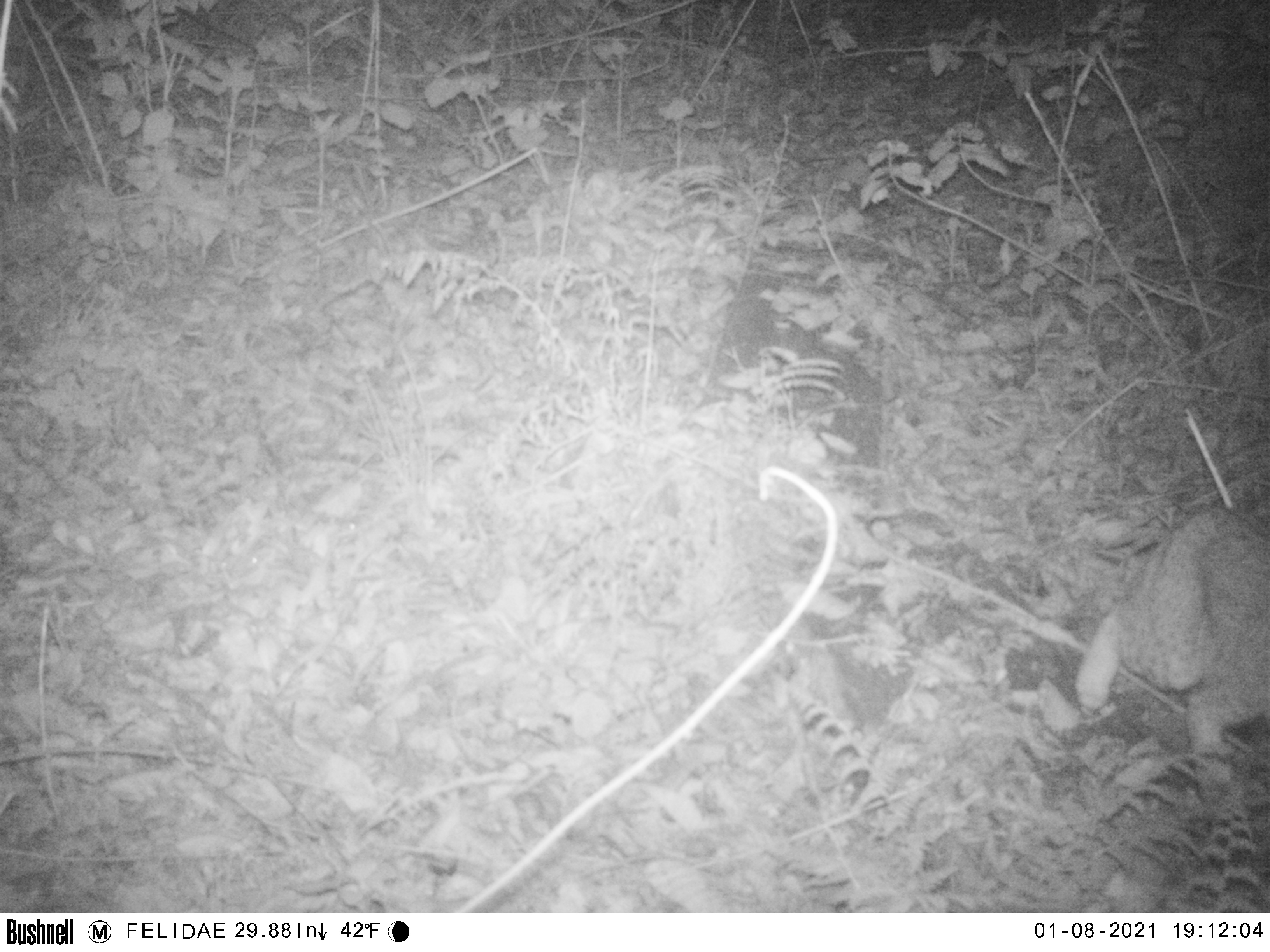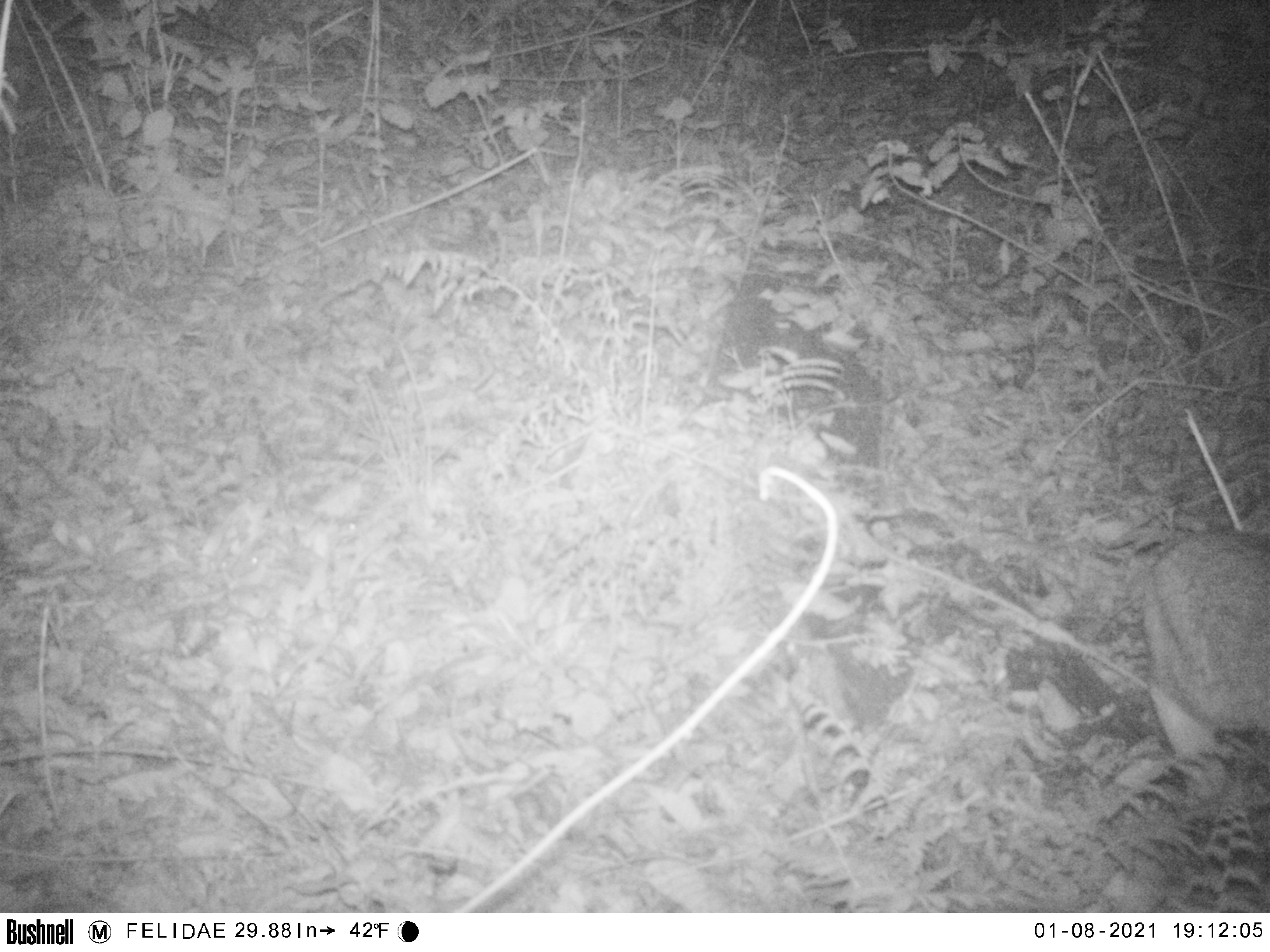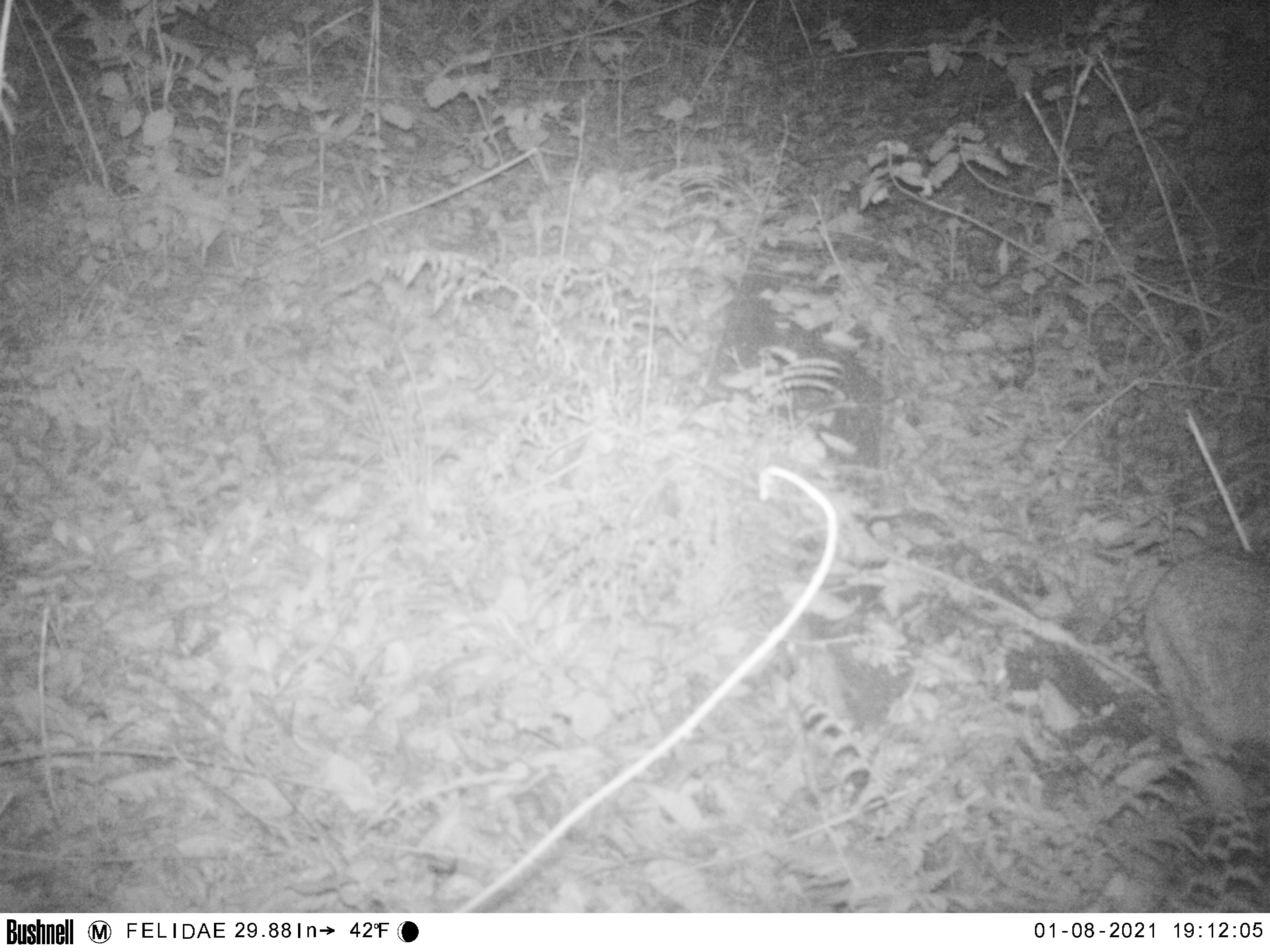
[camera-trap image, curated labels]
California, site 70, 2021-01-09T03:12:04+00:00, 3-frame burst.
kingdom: Animalia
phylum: Chordata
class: Mammalia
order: Carnivora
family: Felidae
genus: Lynx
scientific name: Lynx rufus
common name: bobcat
Bobcat (Lynx rufus).